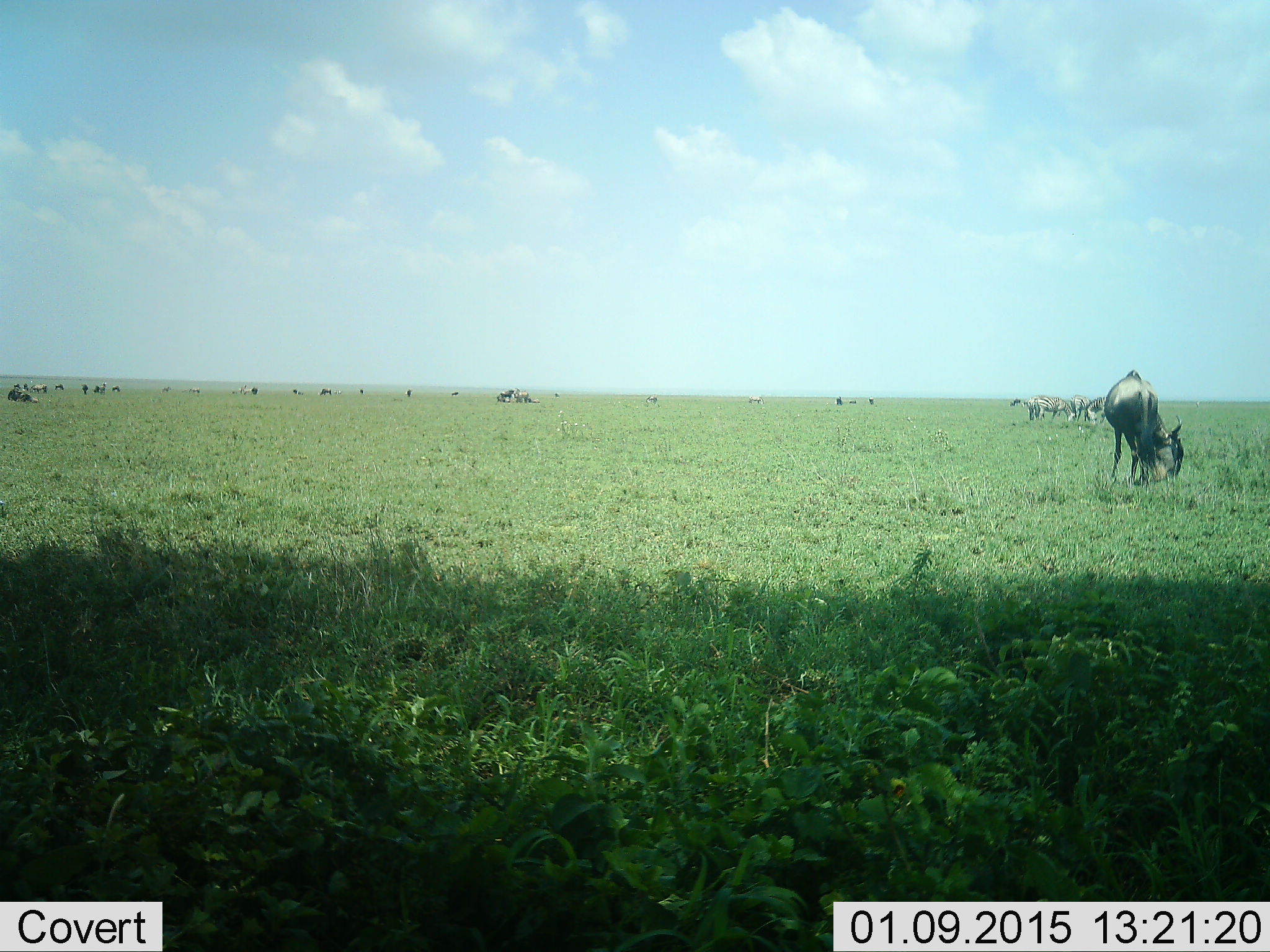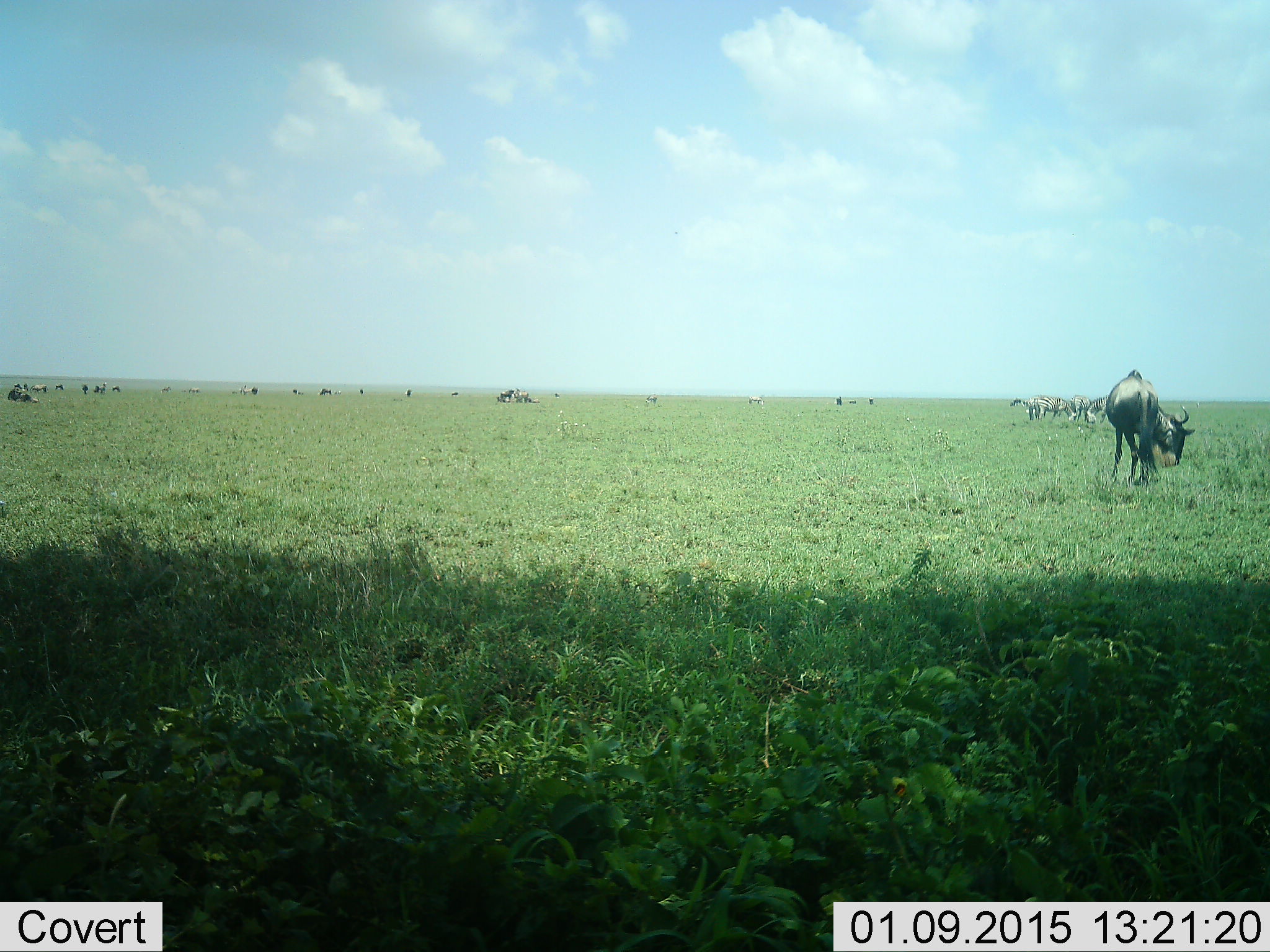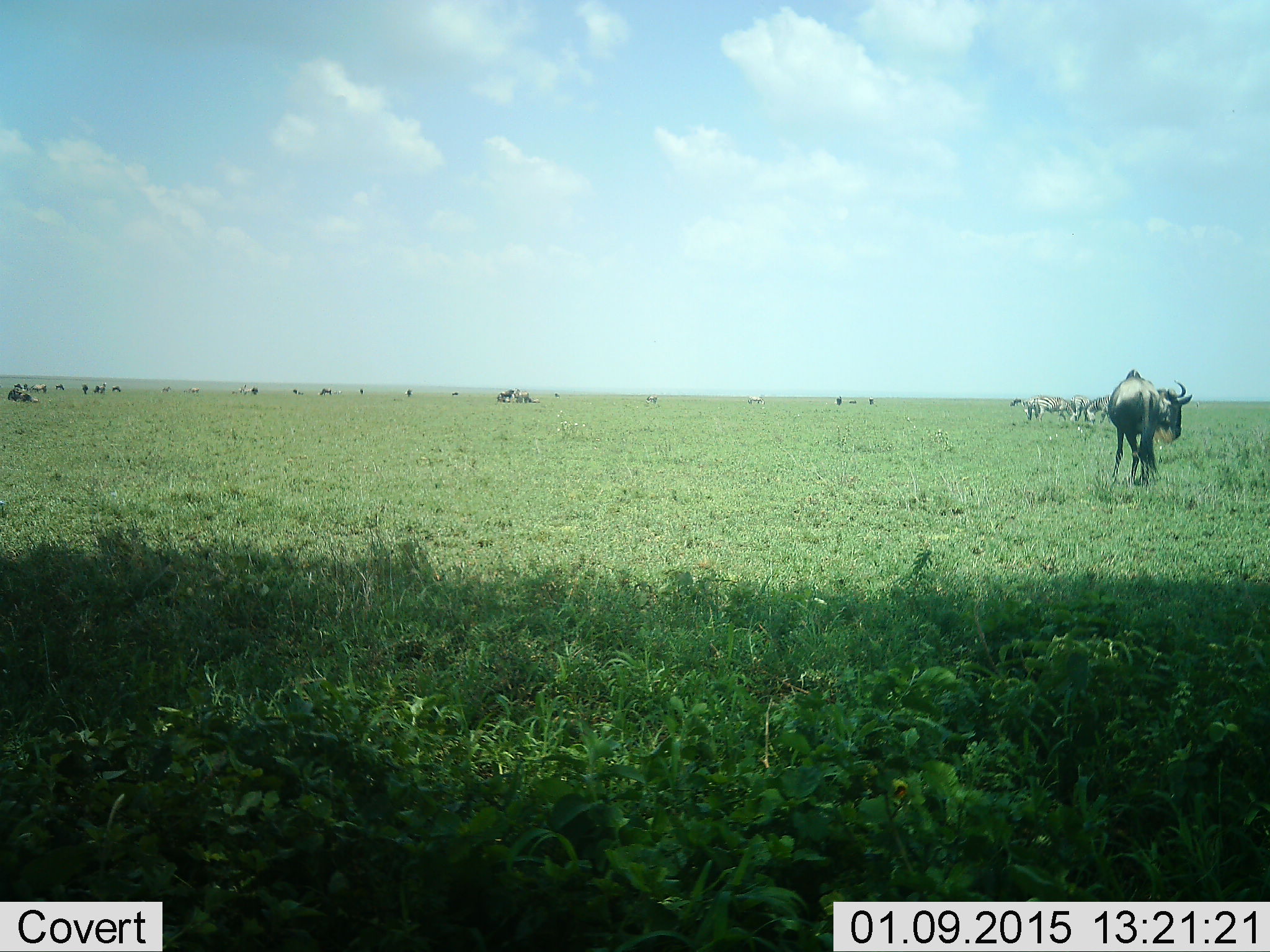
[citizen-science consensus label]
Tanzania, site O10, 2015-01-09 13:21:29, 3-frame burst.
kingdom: Animalia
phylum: Chordata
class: Mammalia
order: Artiodactyla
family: Bovidae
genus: Connochaetes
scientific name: Connochaetes taurinus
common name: blue wildebeest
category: wildebeest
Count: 11-50.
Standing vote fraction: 27%.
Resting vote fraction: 40%.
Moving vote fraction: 13%.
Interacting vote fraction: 0%.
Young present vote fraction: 0%.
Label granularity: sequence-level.